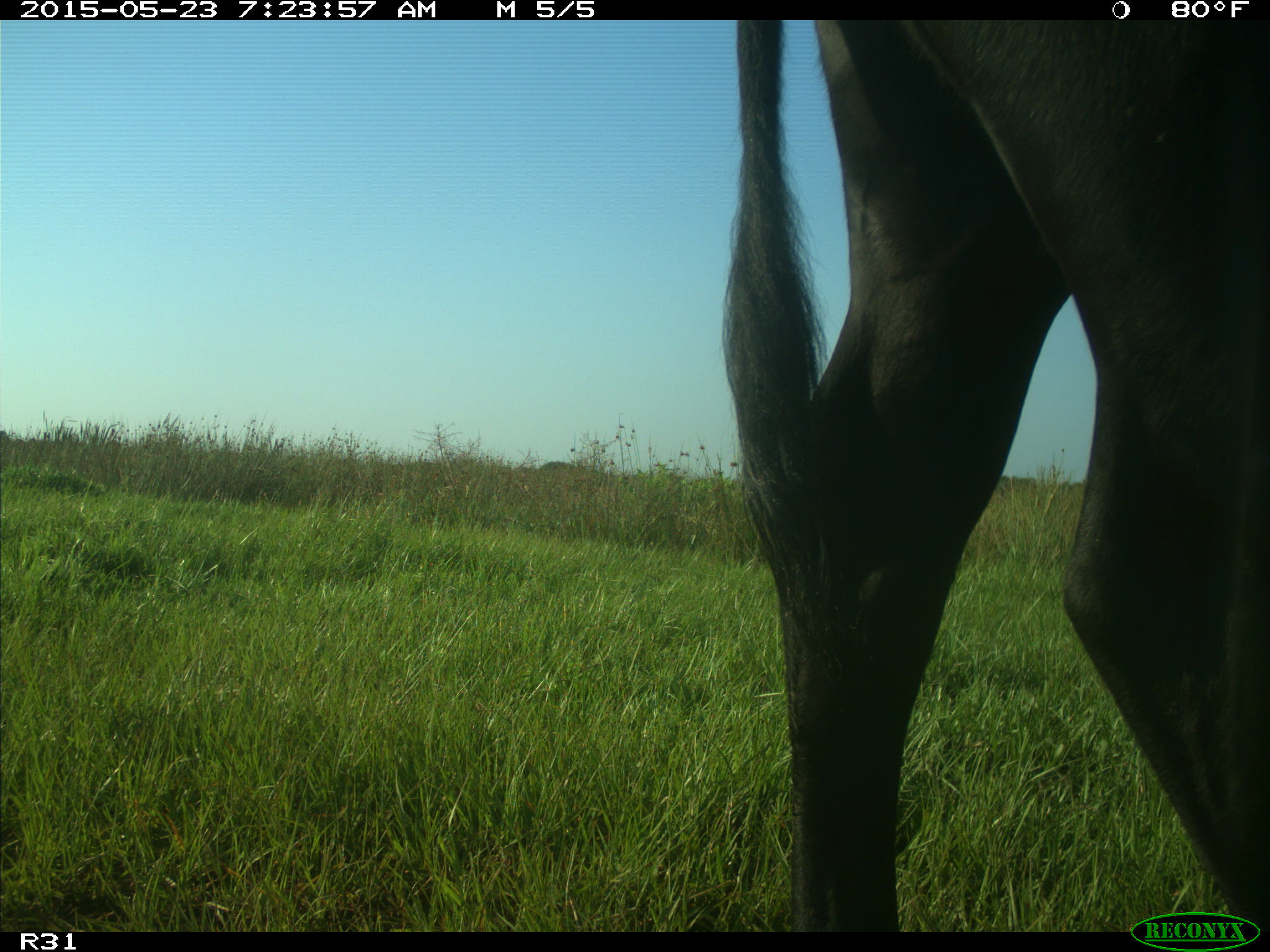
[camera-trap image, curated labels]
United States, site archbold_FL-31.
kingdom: Animalia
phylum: Chordata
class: Mammalia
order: Artiodactyla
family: Bovidae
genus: Bos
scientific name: Bos taurus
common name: domestic cow